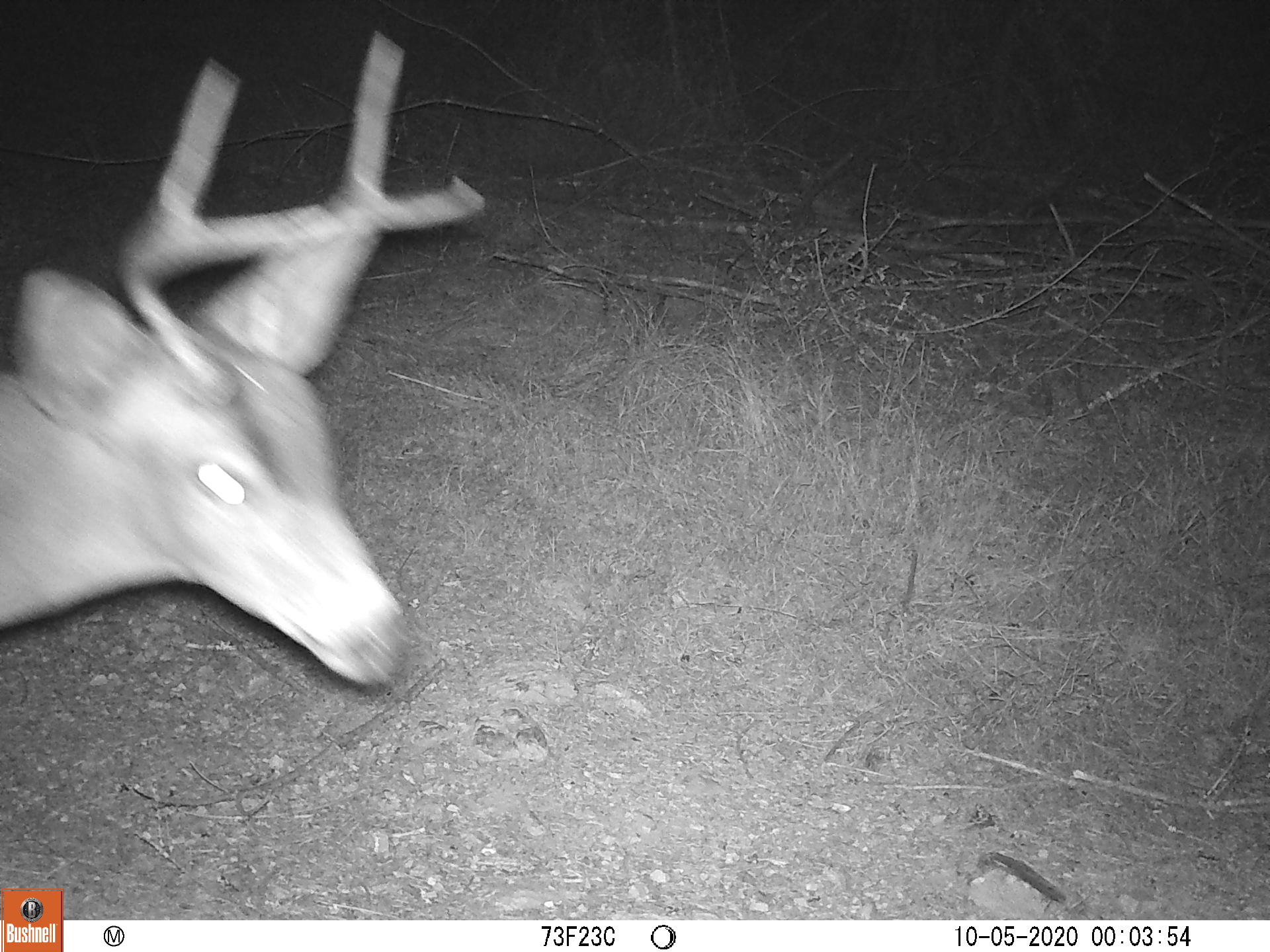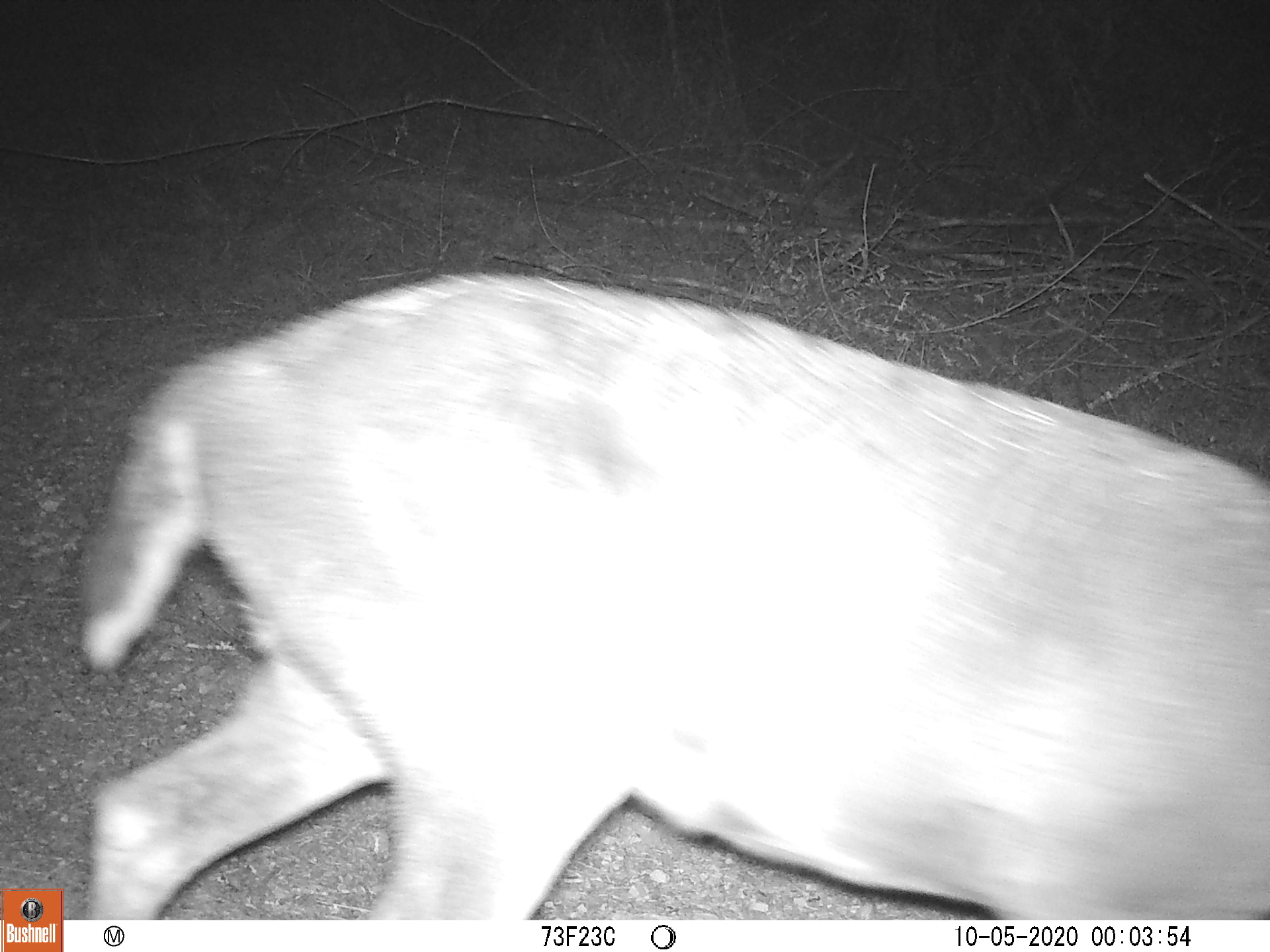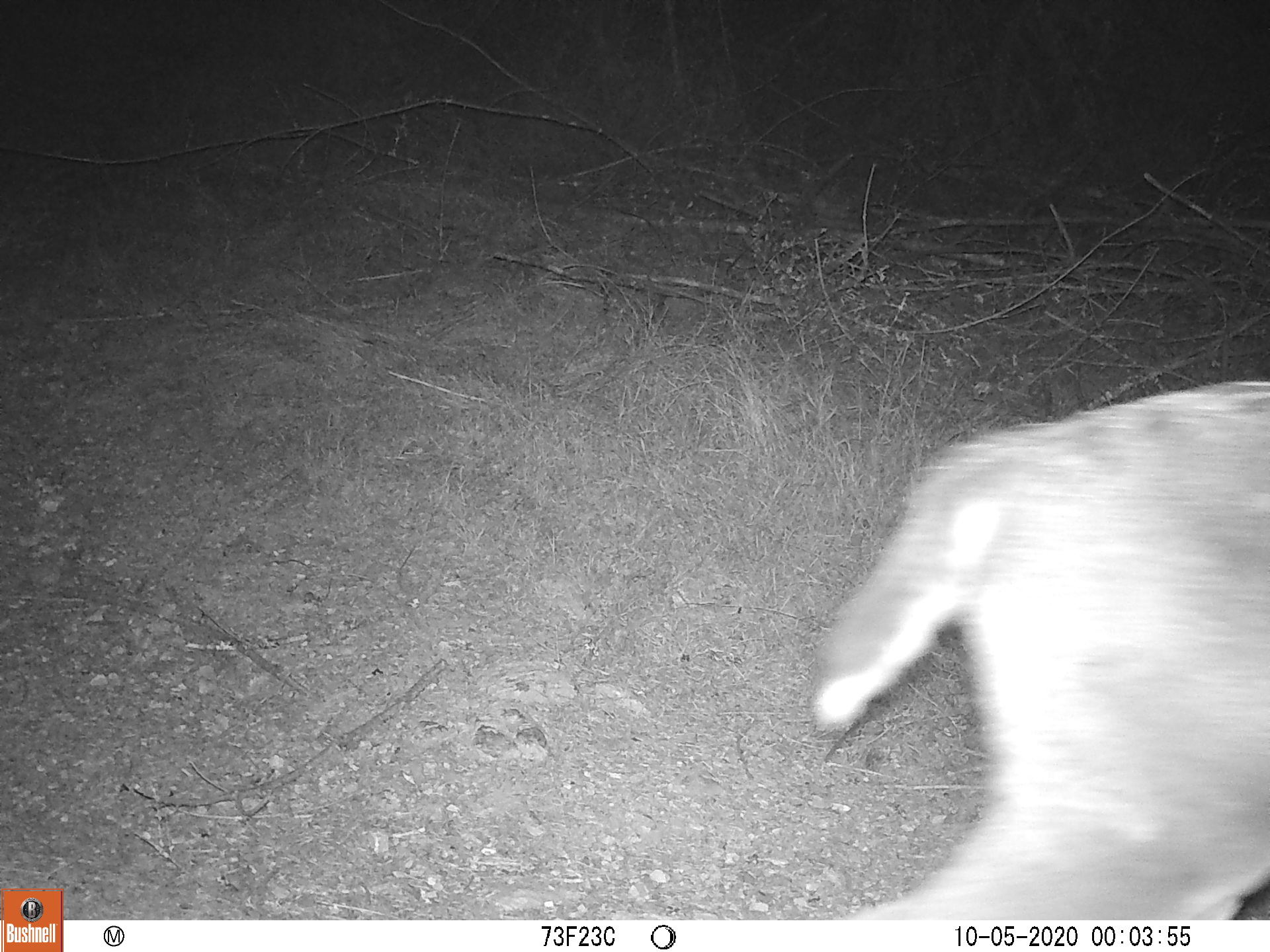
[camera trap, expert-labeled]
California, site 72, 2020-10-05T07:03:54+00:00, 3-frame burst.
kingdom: Animalia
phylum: Chordata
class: Mammalia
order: Artiodactyla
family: Cervidae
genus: Odocoileus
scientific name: Odocoileus hemionus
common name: mule deer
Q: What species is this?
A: Mule deer (Odocoileus hemionus).